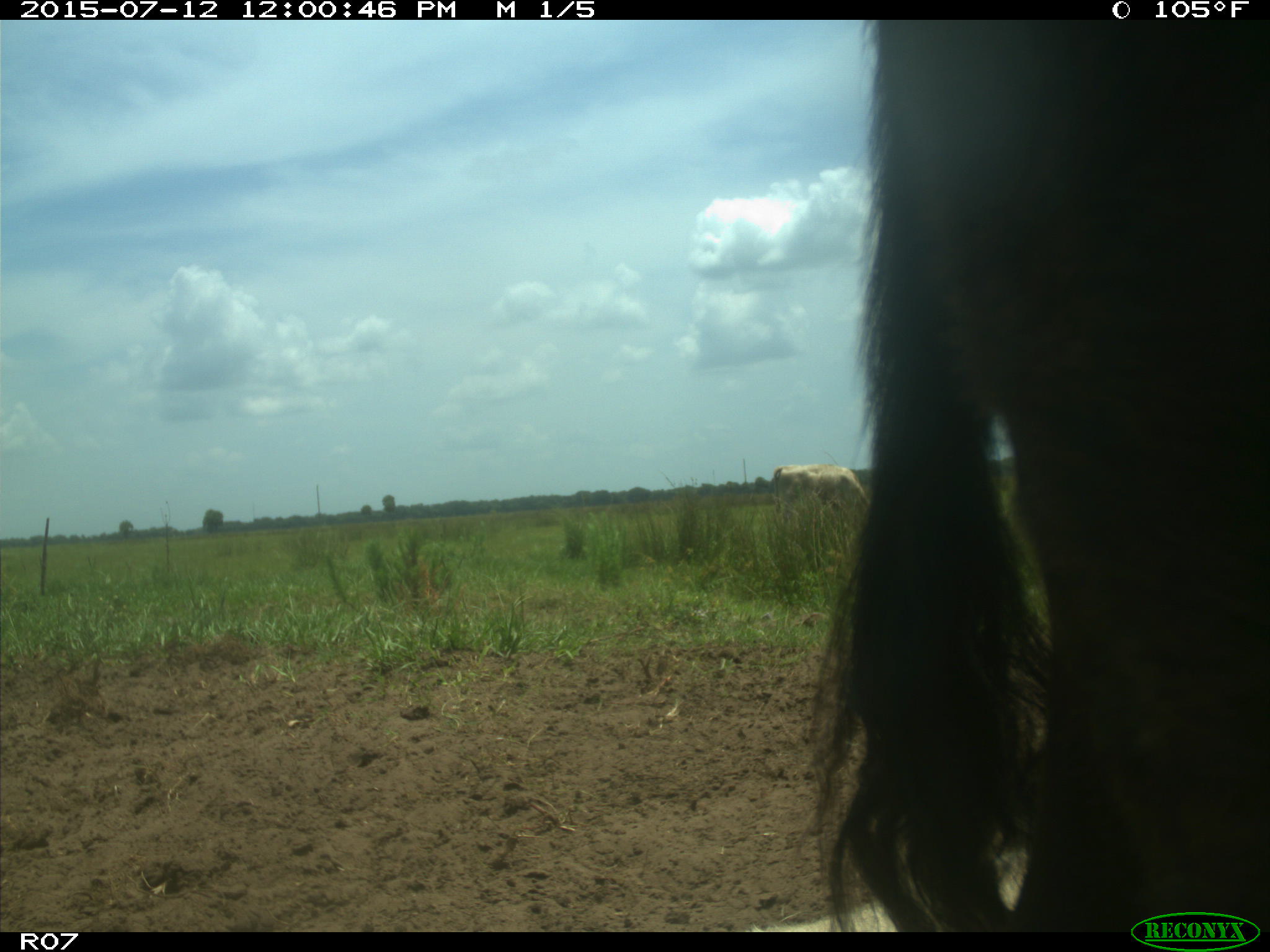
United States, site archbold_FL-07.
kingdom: Animalia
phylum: Chordata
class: Mammalia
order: Artiodactyla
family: Bovidae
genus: Bos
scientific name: Bos taurus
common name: domestic cow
Bos taurus (domestic cow).